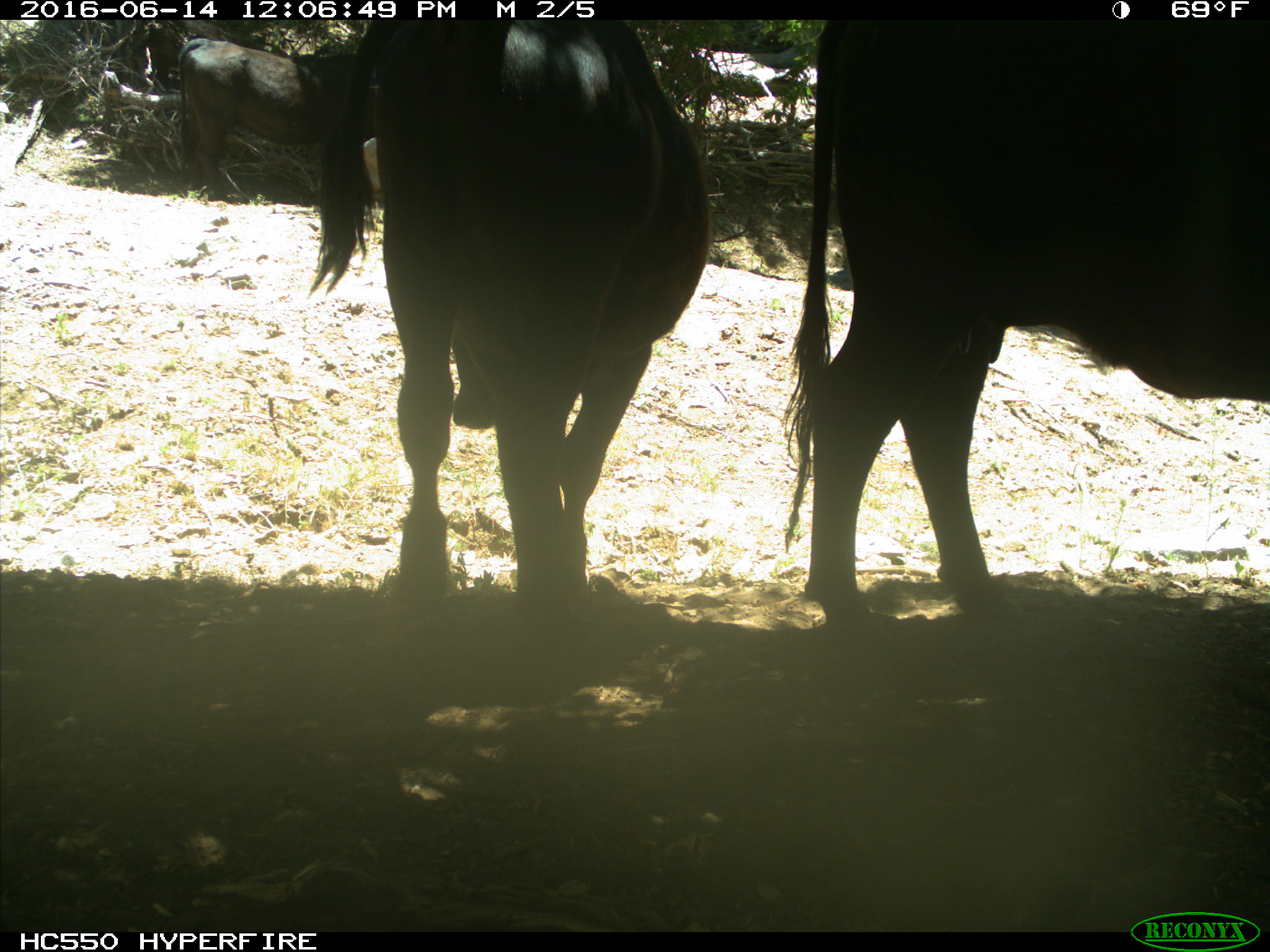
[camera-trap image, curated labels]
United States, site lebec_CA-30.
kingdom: Animalia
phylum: Chordata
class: Mammalia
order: Artiodactyla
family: Bovidae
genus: Bos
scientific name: Bos taurus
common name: domestic cow